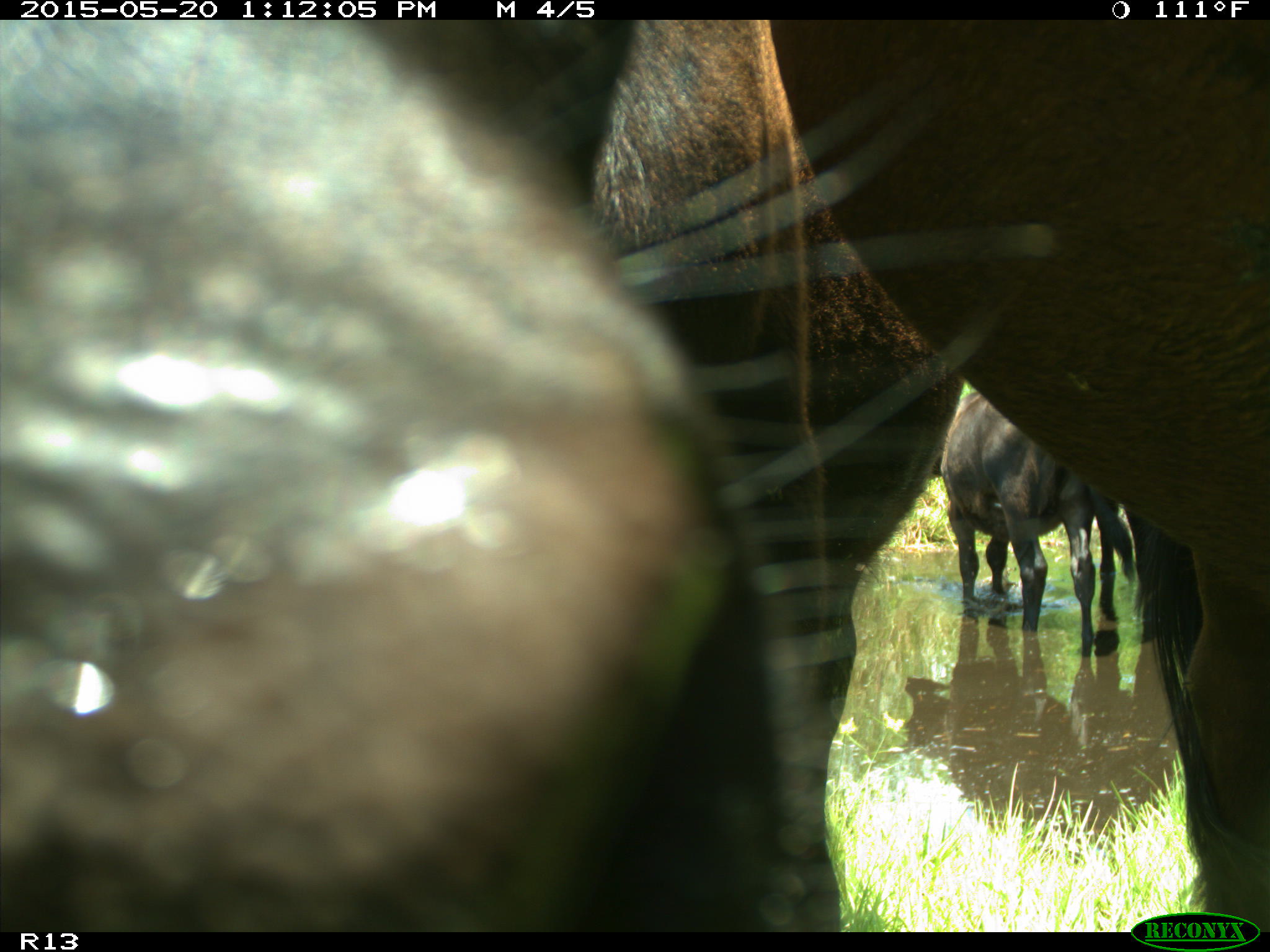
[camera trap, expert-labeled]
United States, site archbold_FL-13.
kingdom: Animalia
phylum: Chordata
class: Mammalia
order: Artiodactyla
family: Bovidae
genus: Bos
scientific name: Bos taurus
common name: domestic cow